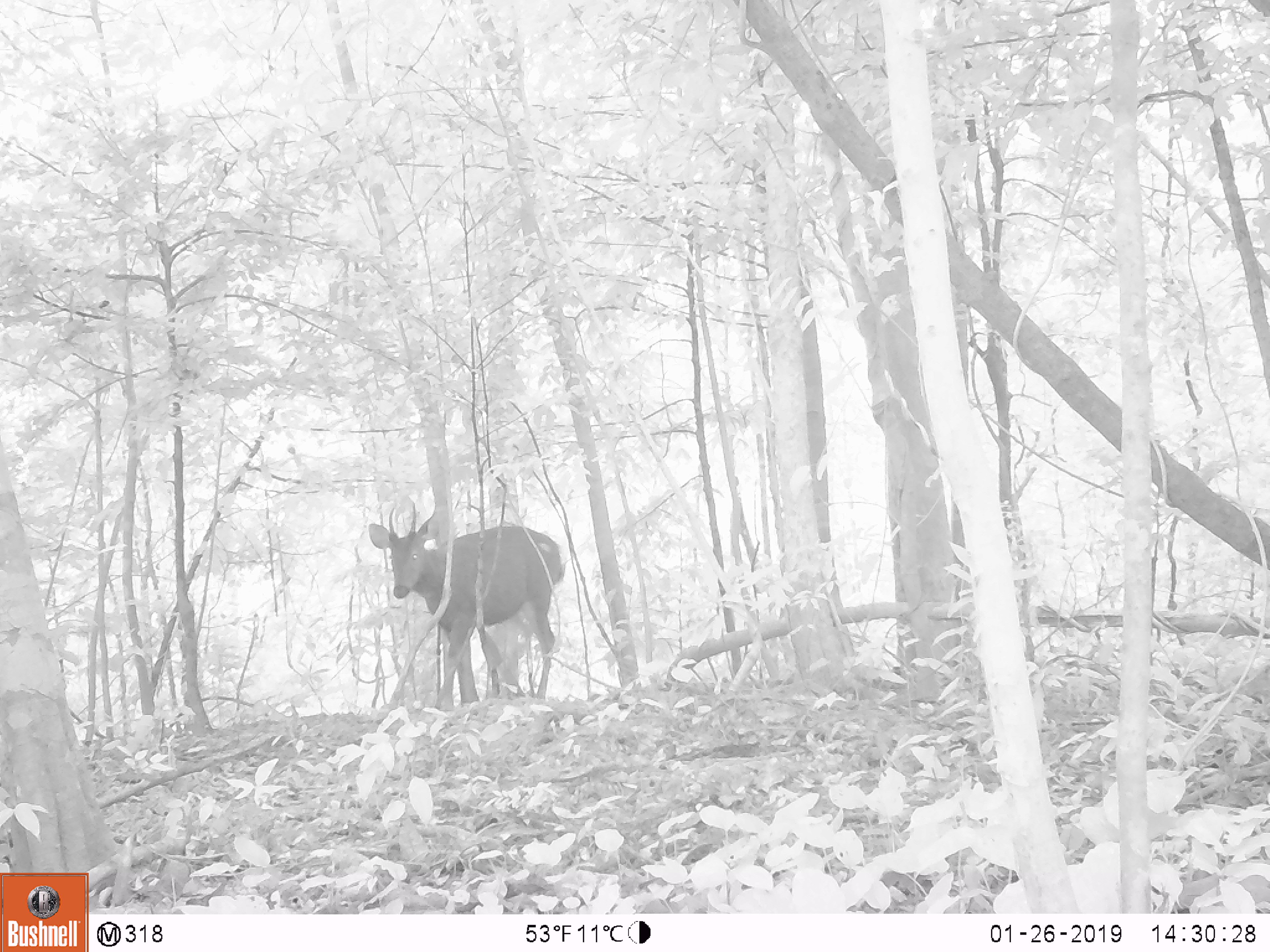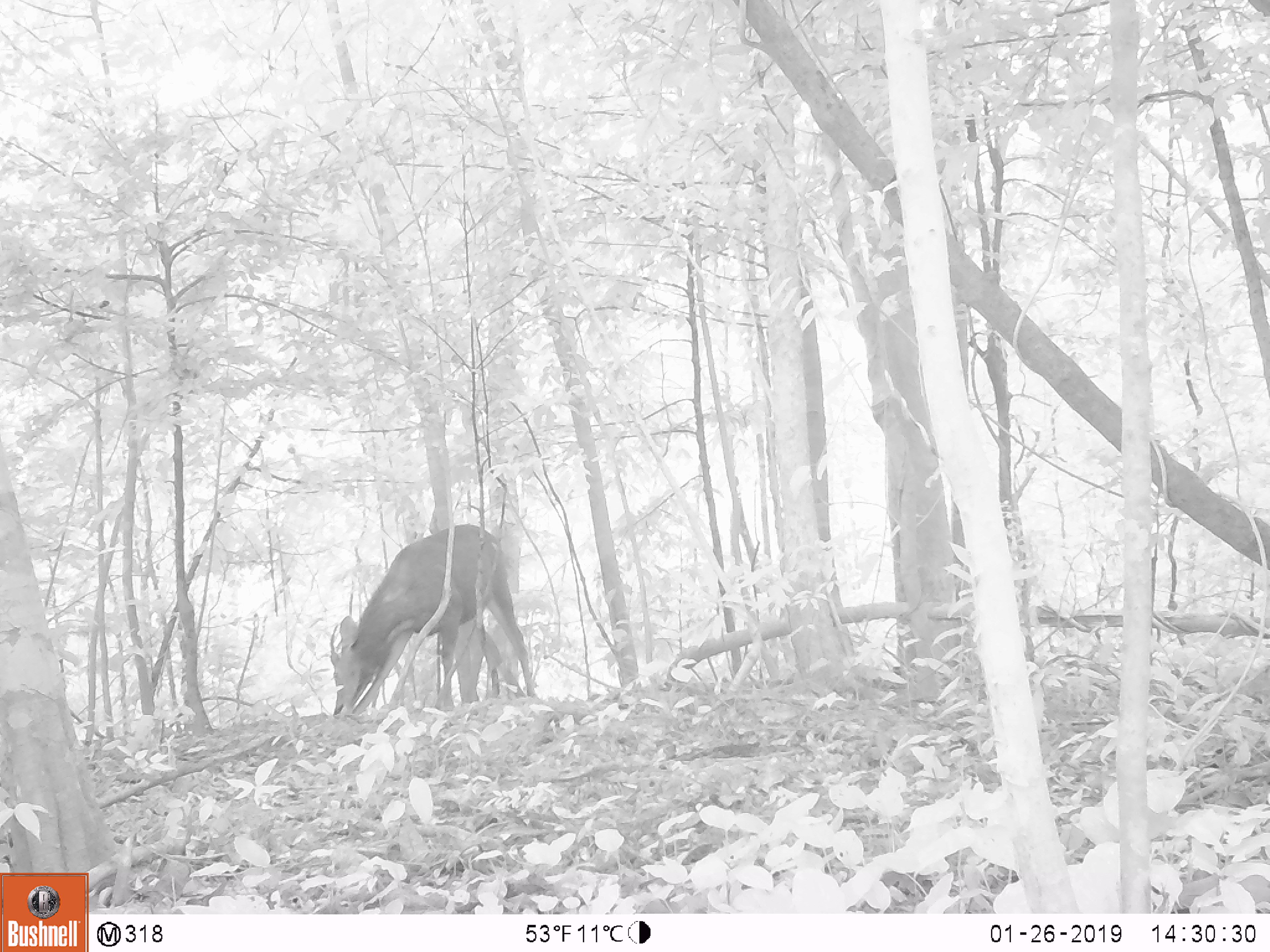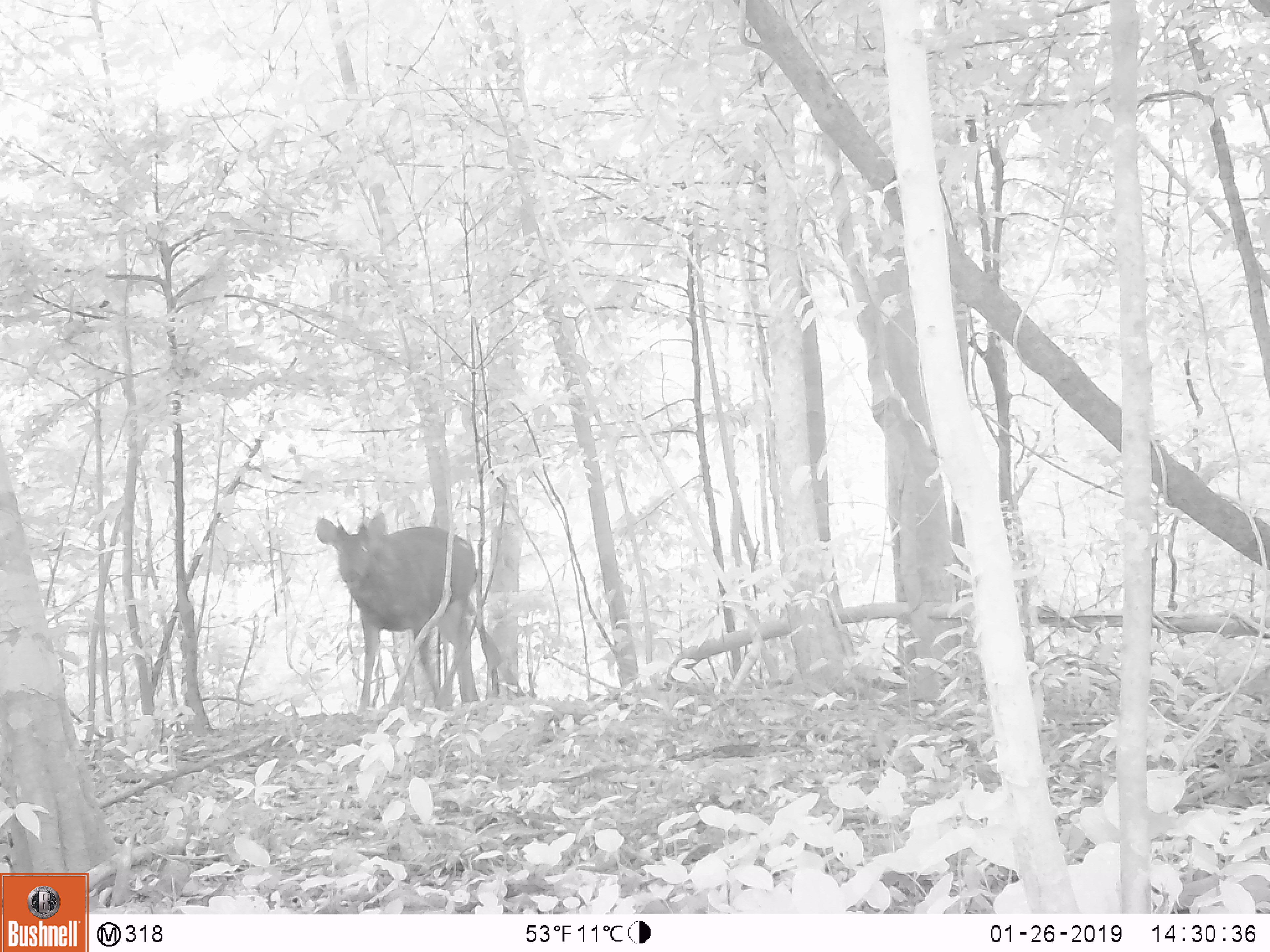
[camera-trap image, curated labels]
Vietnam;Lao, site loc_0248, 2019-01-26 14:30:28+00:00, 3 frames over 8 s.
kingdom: Animalia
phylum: Chordata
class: Mammalia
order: Artiodactyla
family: Cervidae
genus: Rusa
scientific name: Rusa unicolor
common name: sambar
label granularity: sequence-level